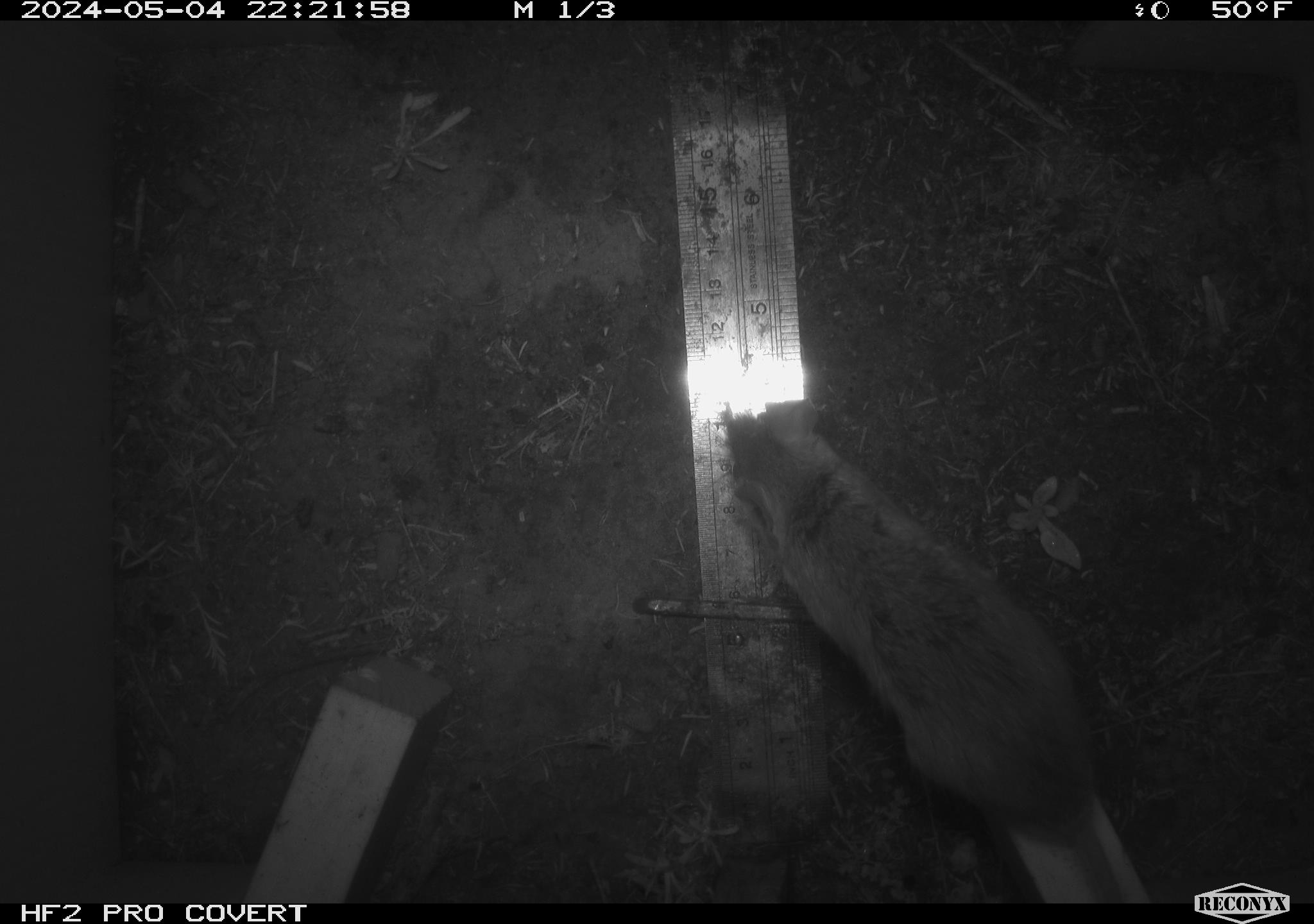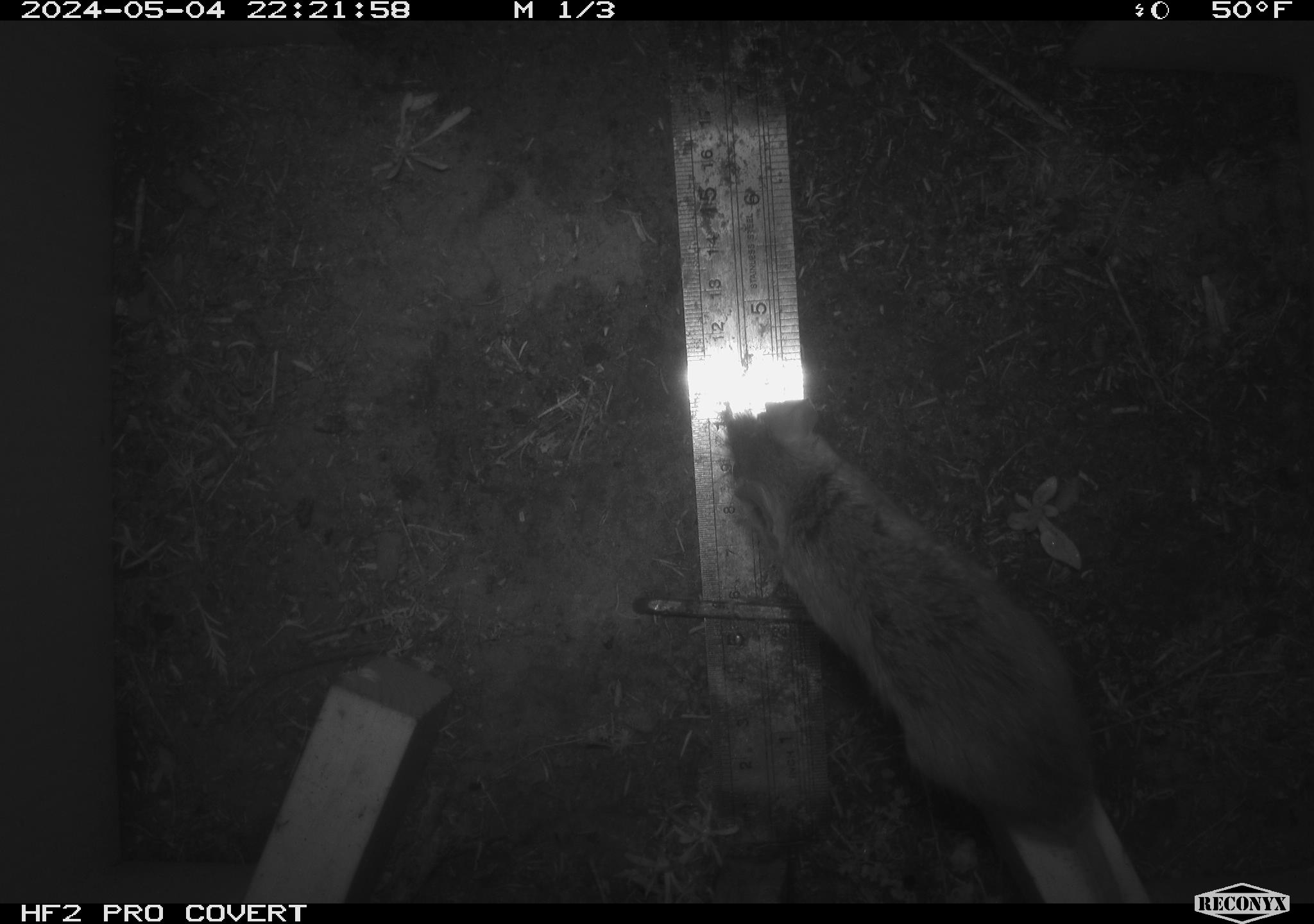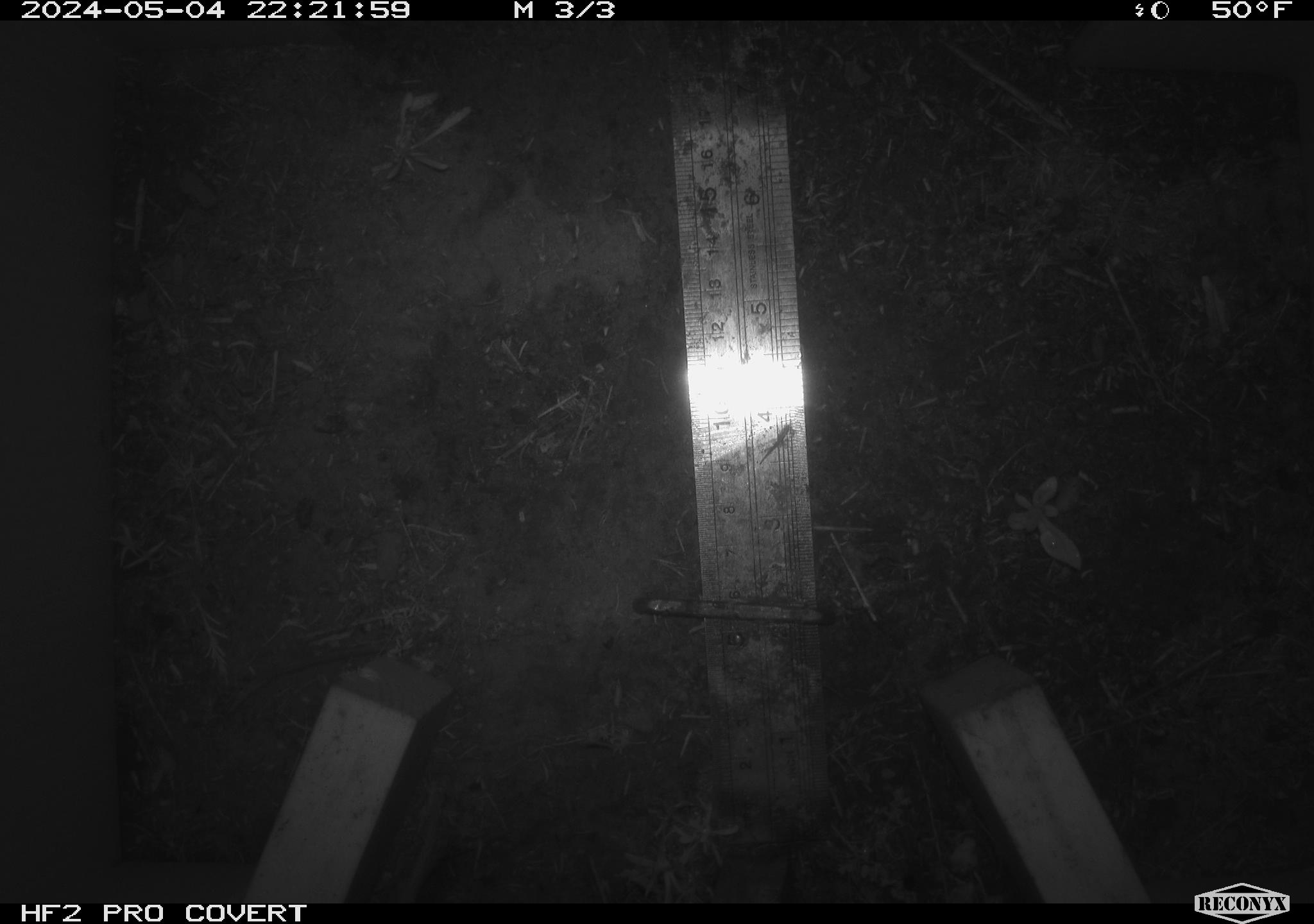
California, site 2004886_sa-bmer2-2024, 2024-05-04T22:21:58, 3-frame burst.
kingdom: Animalia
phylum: Chordata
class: Mammalia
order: Rodentia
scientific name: Rodentia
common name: mouse species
Mouse species (Rodentia).